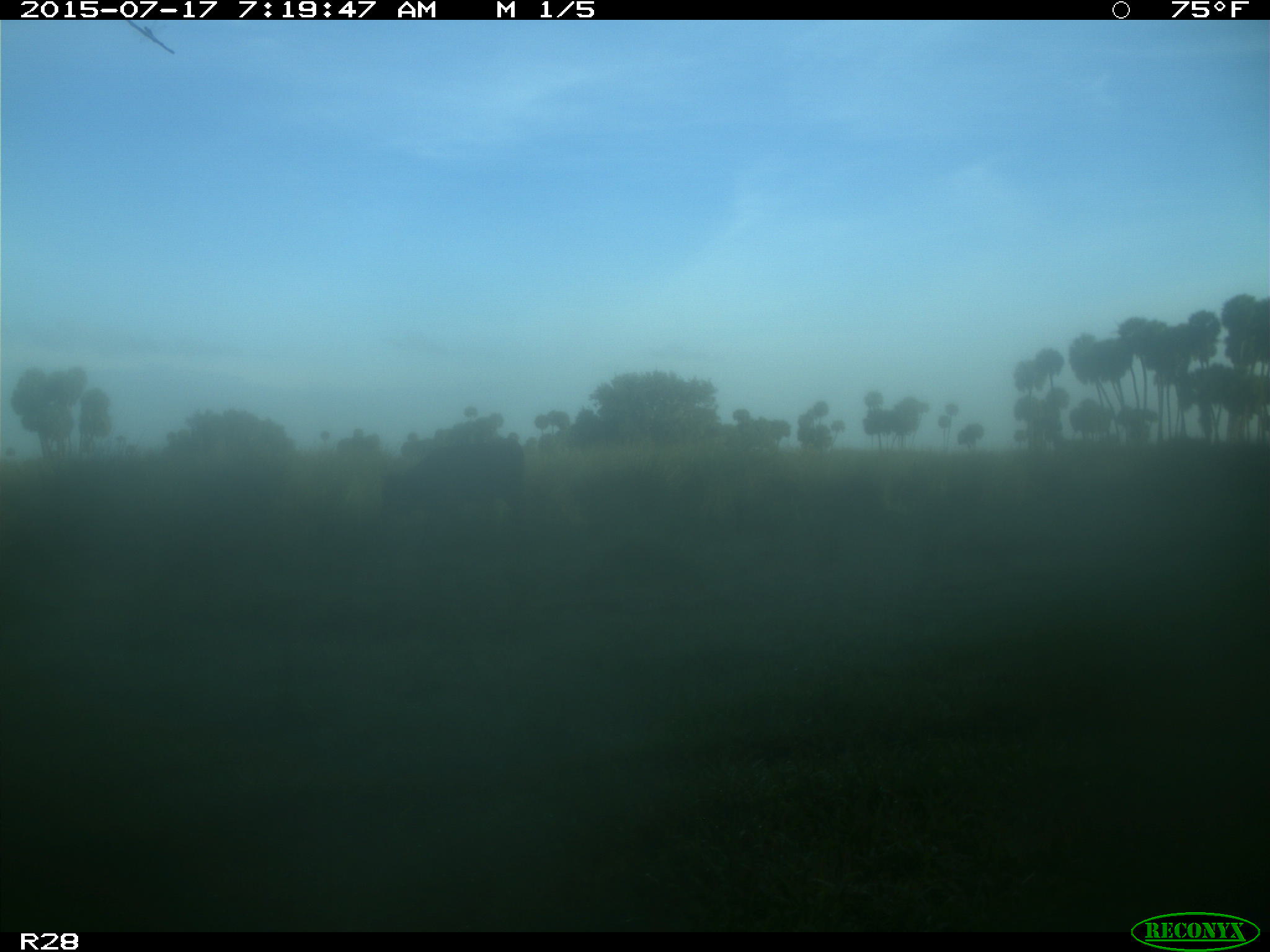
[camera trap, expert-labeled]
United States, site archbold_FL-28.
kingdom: Animalia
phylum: Chordata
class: Mammalia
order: Artiodactyla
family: Bovidae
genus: Bos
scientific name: Bos taurus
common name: domestic cow